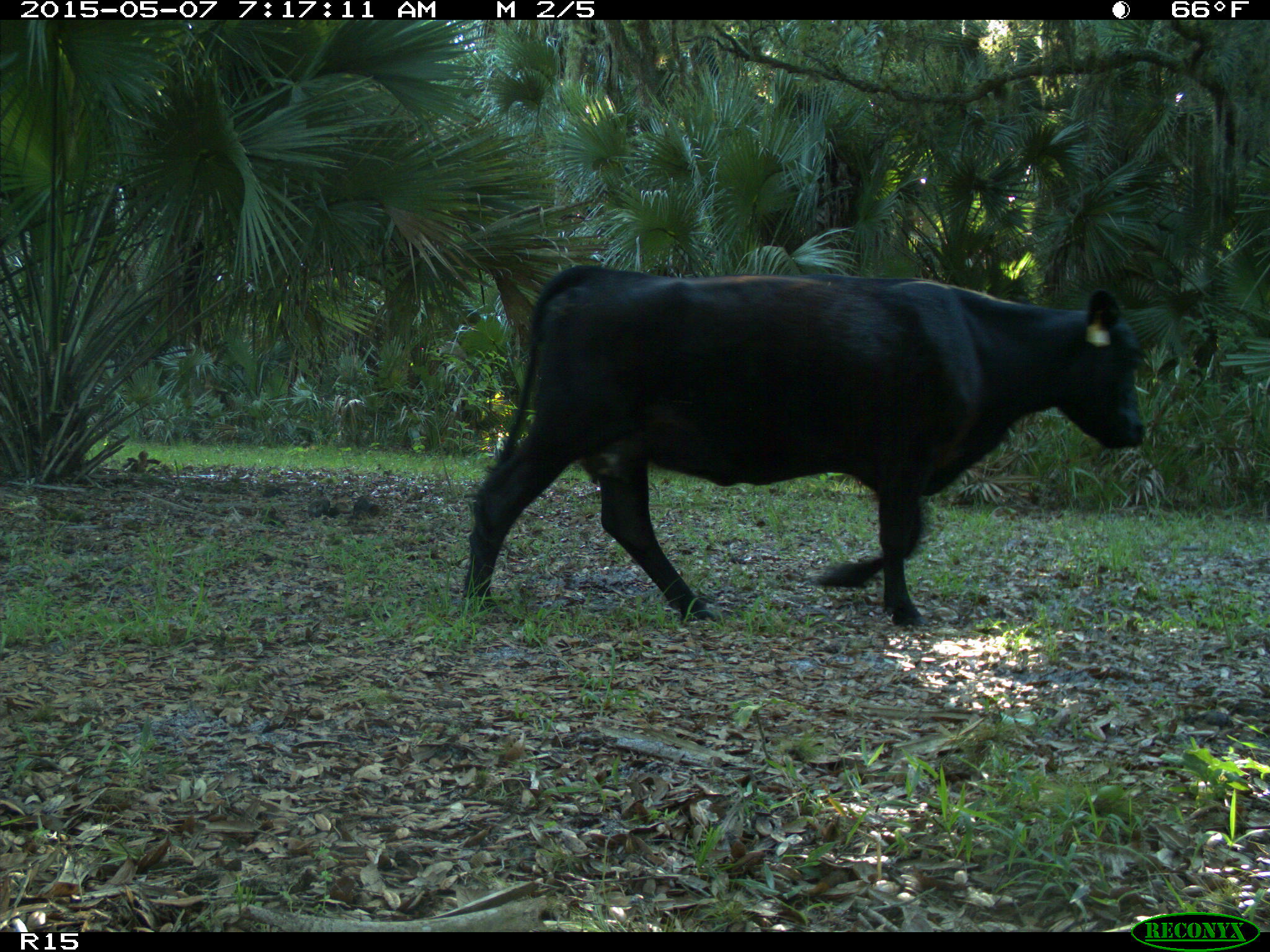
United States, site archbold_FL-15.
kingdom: Animalia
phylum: Chordata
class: Mammalia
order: Artiodactyla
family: Bovidae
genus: Bos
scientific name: Bos taurus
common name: domestic cow